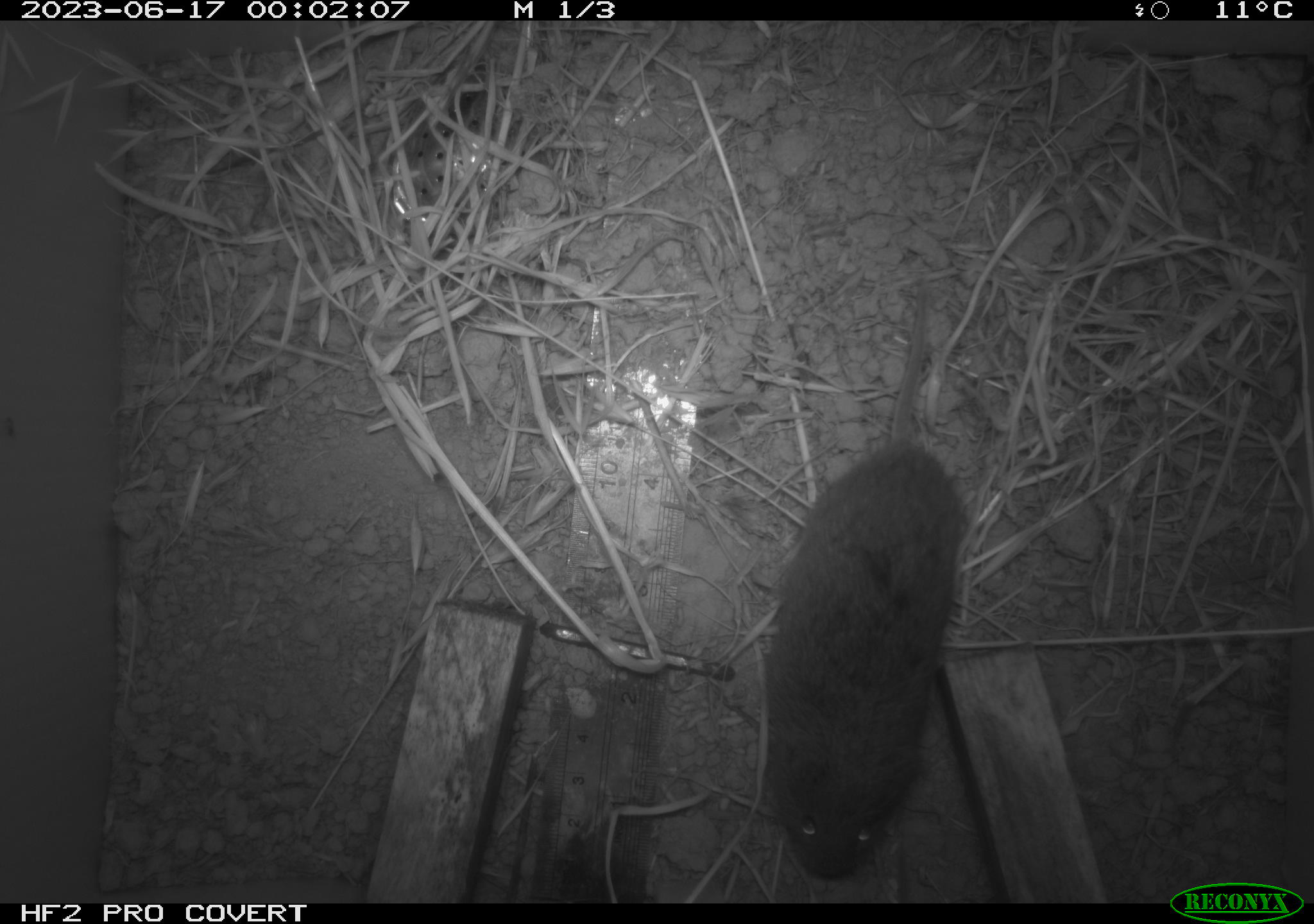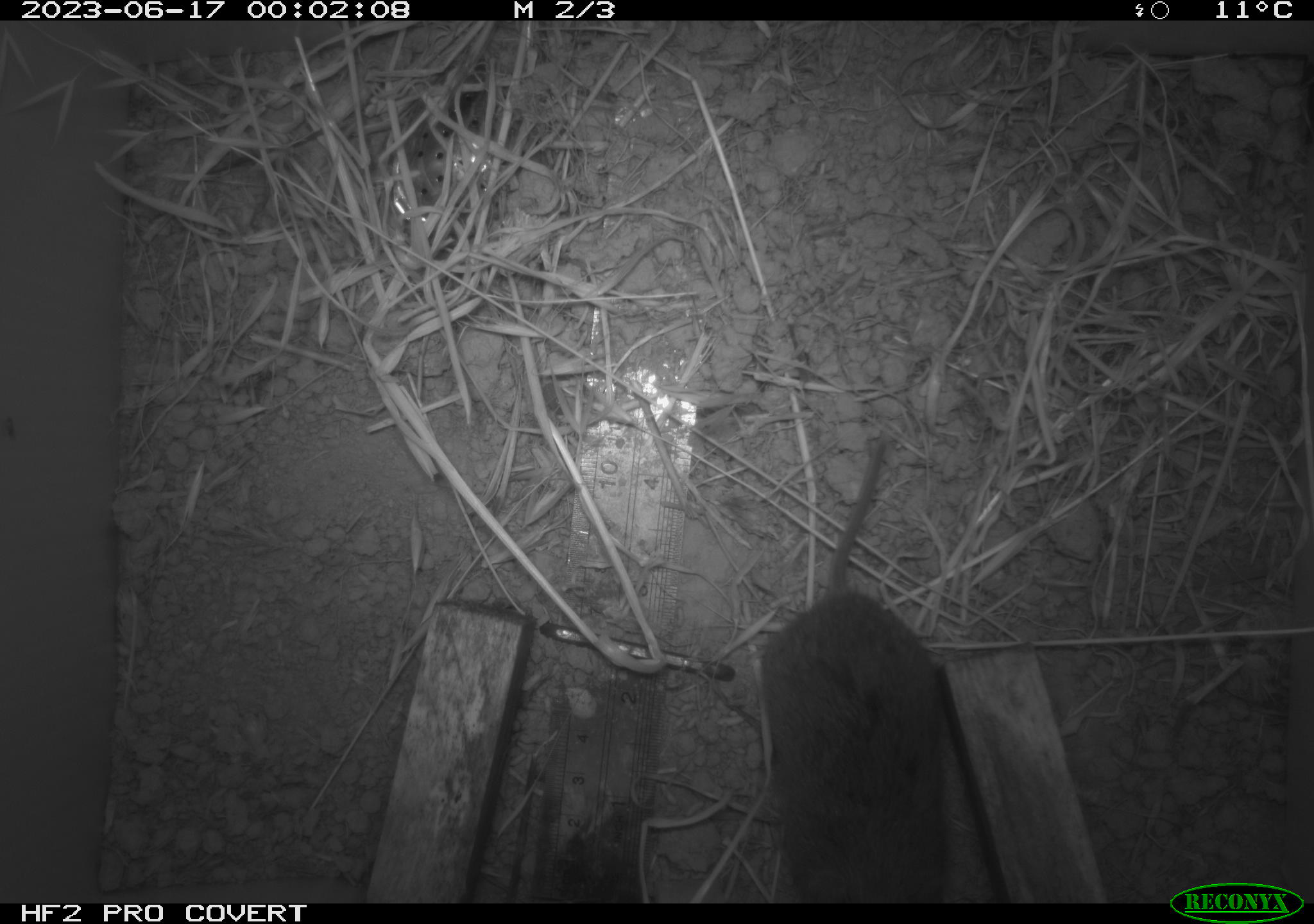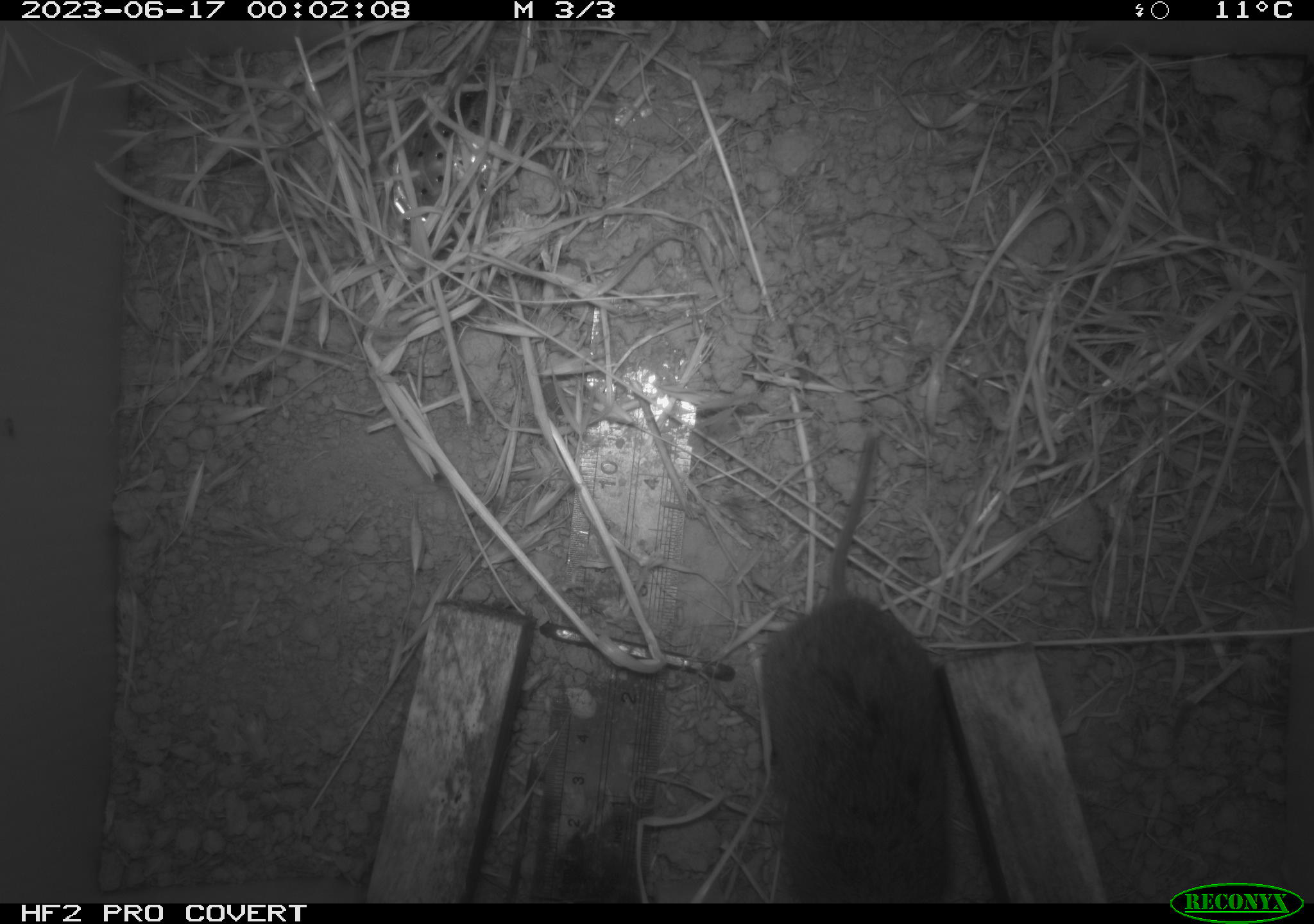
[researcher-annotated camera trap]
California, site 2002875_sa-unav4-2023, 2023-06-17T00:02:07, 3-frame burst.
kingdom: Animalia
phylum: Chordata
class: Mammalia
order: Rodentia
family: Cricetidae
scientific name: Arvicolinae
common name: voles, lemmings, and muskrats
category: arvicolinae subfamily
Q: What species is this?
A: Arvicolinae subfamily (voles, lemmings, and muskrats) (Arvicolinae).